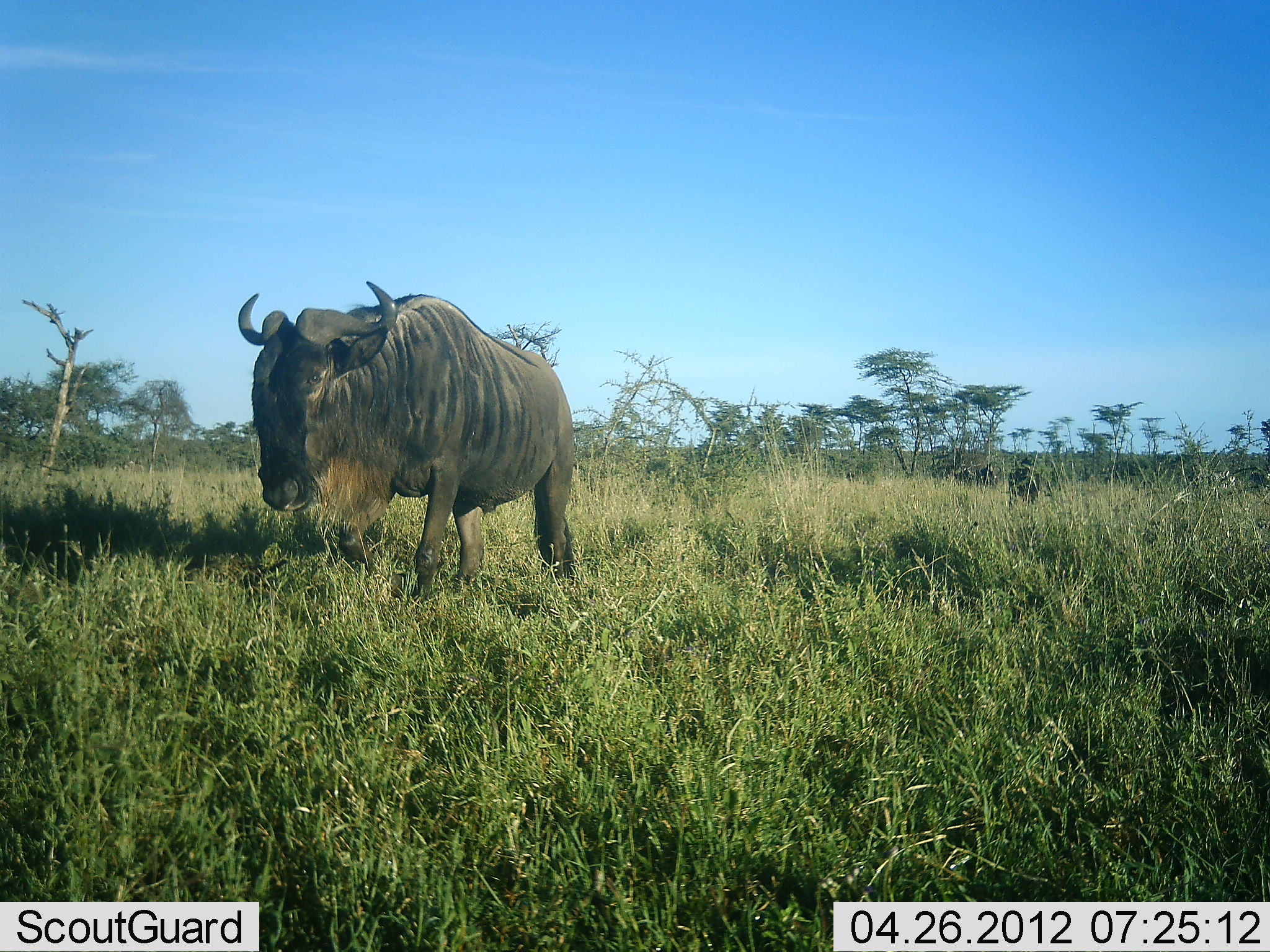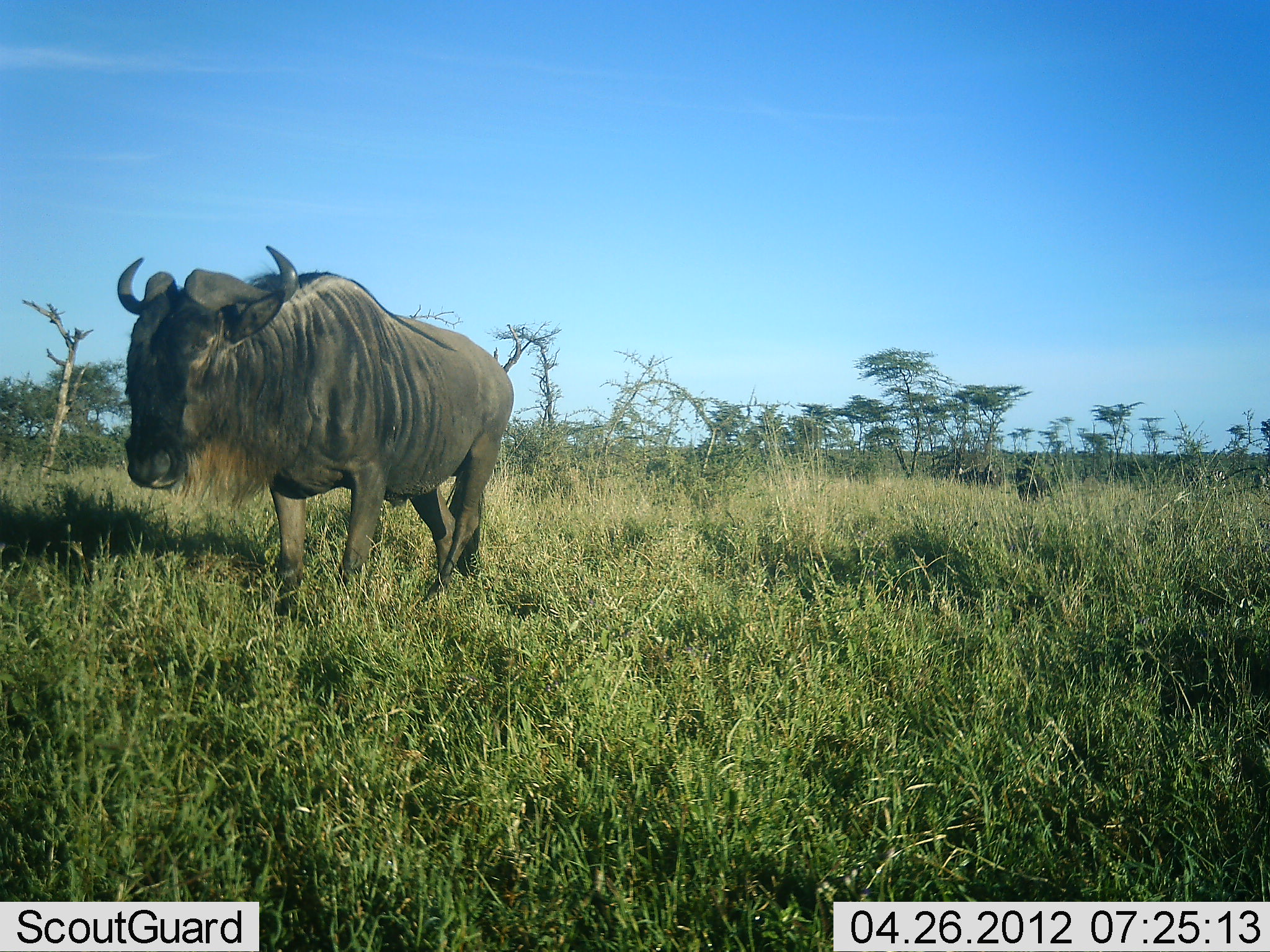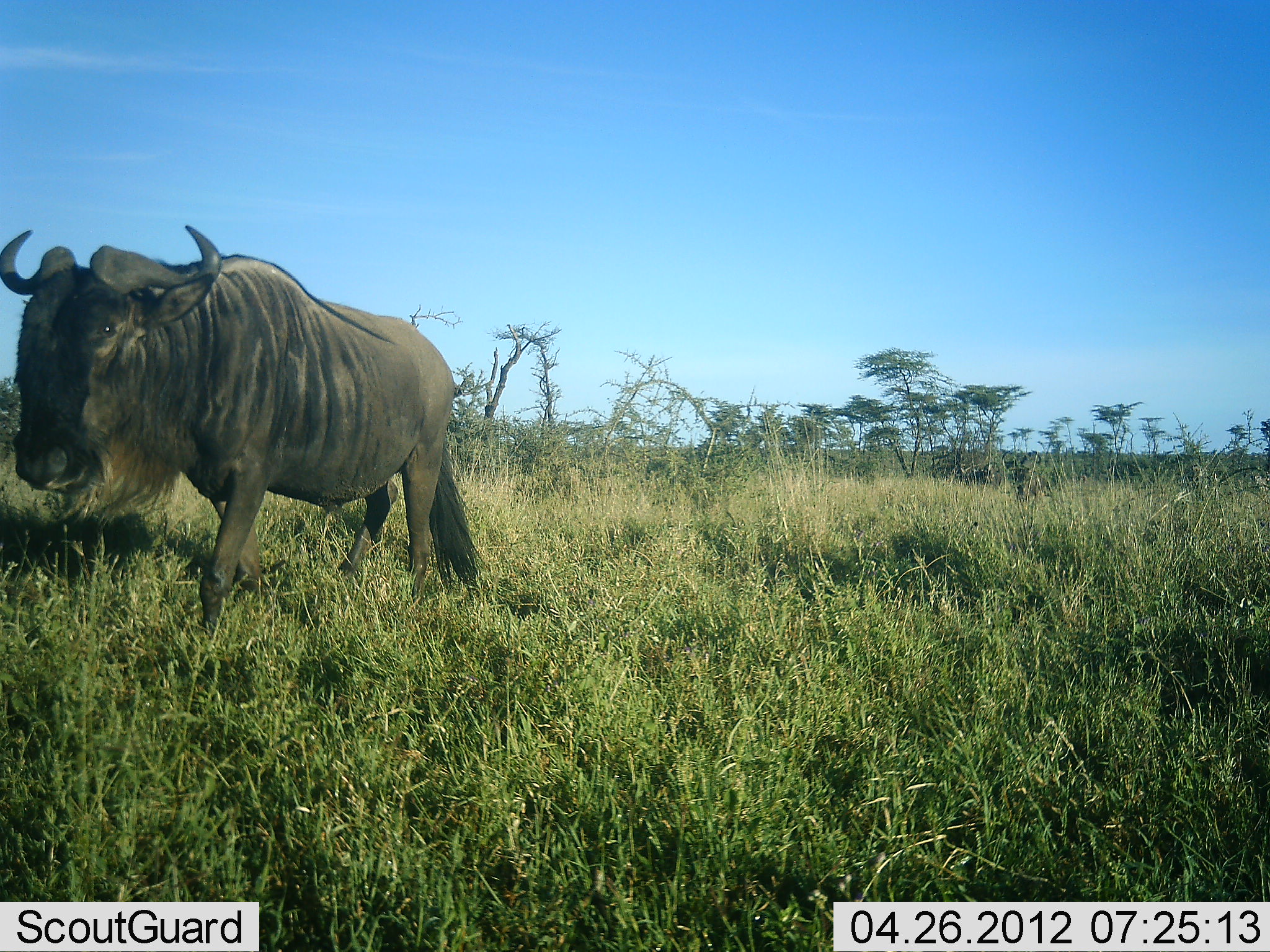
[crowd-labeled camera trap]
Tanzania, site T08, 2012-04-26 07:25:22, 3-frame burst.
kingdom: Animalia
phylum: Chordata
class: Mammalia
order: Artiodactyla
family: Bovidae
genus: Connochaetes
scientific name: Connochaetes taurinus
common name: blue wildebeest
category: wildebeest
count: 1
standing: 13%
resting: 0%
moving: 87%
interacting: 0%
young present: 0%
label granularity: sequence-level